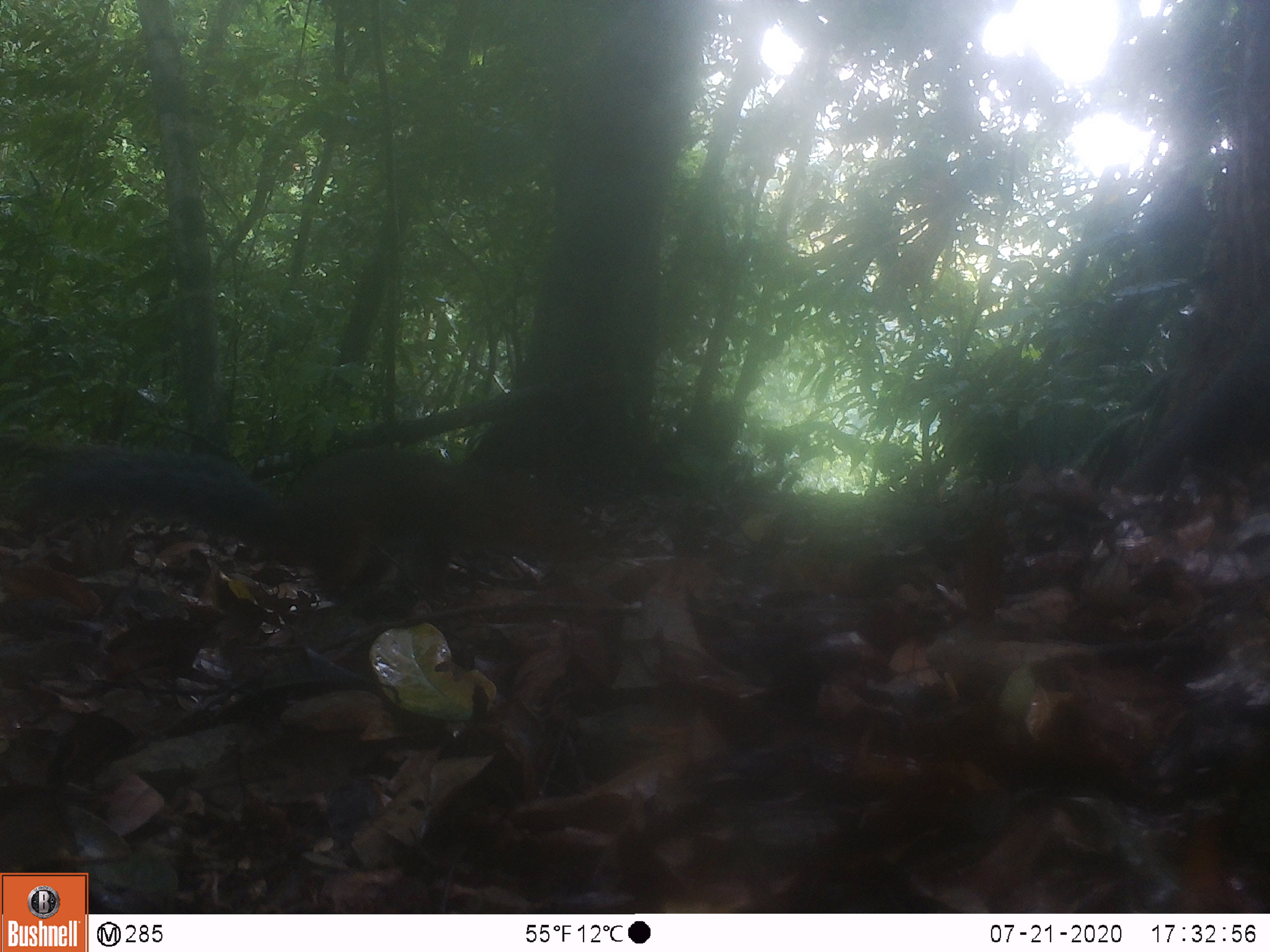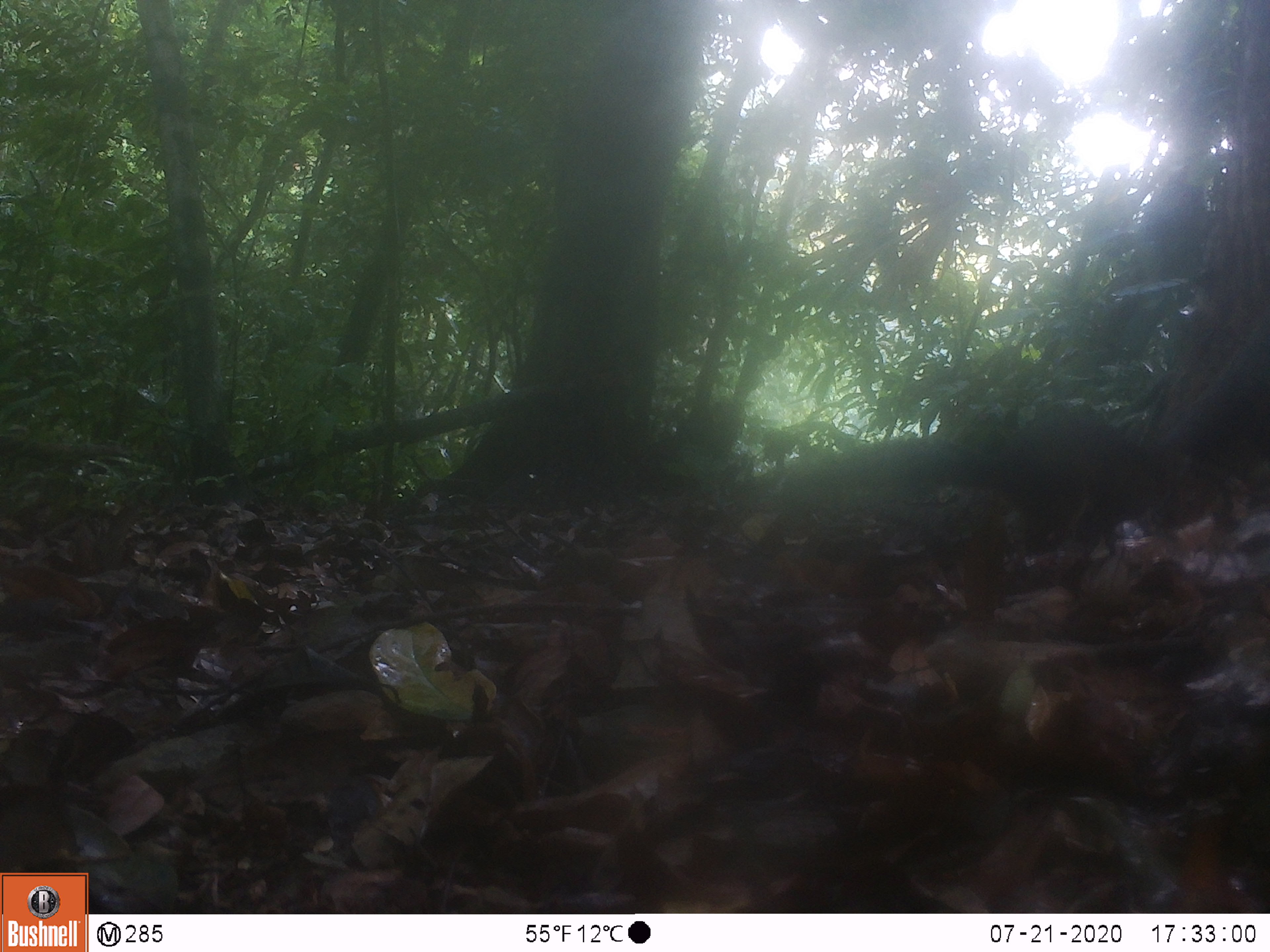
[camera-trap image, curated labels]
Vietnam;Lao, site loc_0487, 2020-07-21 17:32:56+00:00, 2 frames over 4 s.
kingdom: Animalia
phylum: Chordata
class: Mammalia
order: Rodentia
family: Sciuridae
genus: Dremomys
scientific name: Dremomys rufigenis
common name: red-cheeked squirrel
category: red cheeked squirrel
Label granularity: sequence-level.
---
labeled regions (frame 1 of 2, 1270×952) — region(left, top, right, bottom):
red cheeked squirrel: region(10, 443, 592, 619)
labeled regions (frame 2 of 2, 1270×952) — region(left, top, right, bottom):
red cheeked squirrel: region(775, 412, 1171, 559)